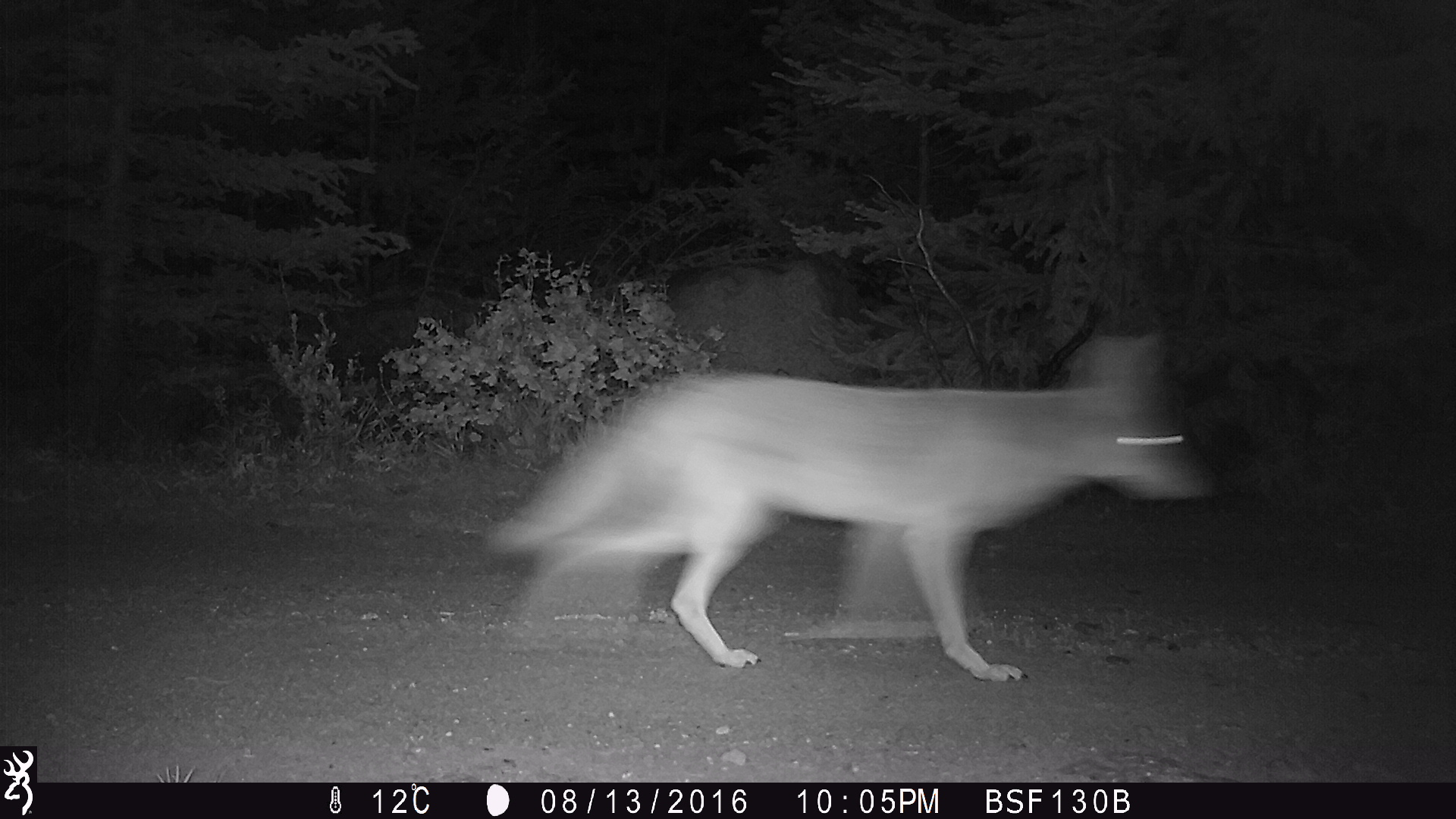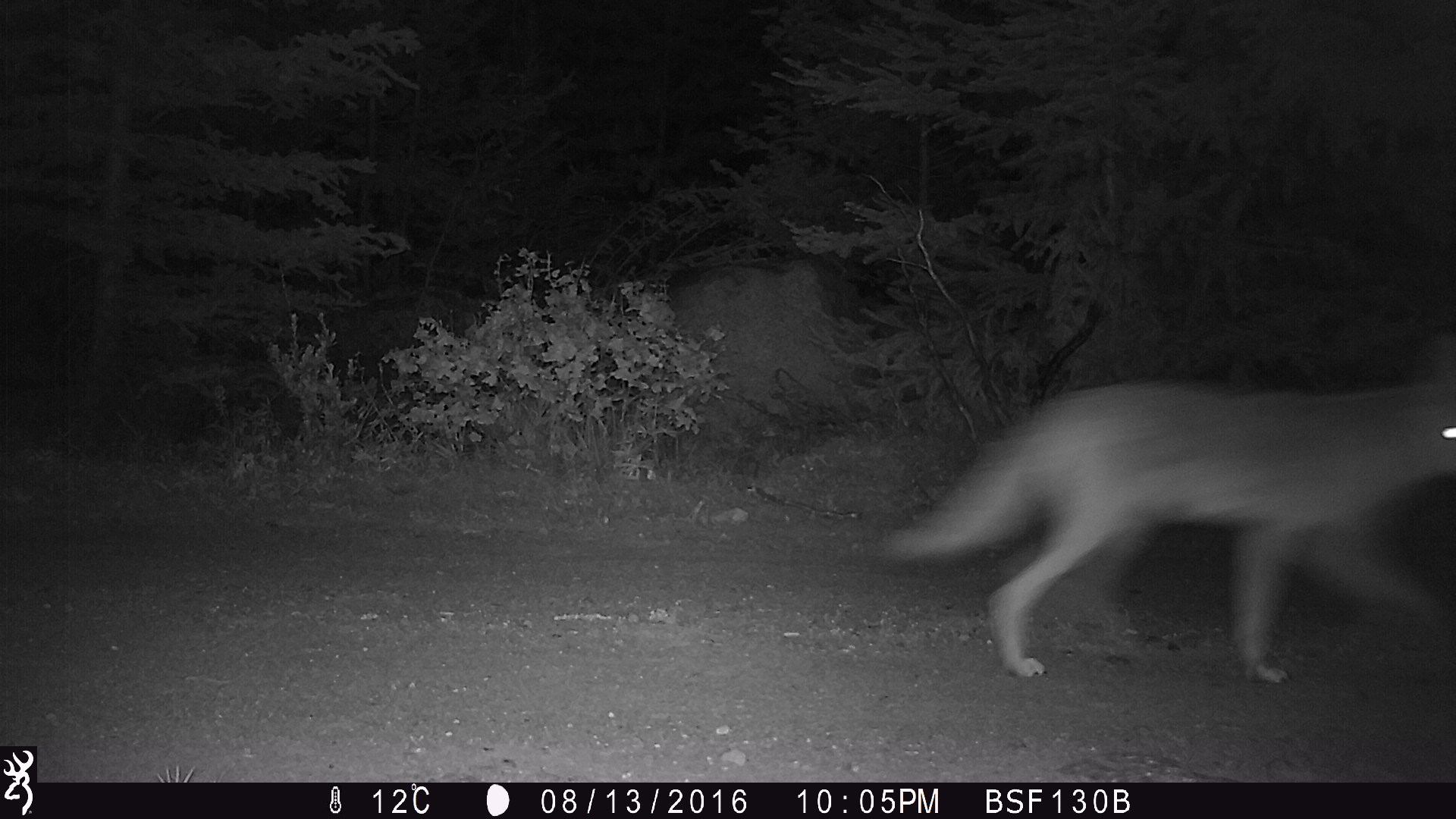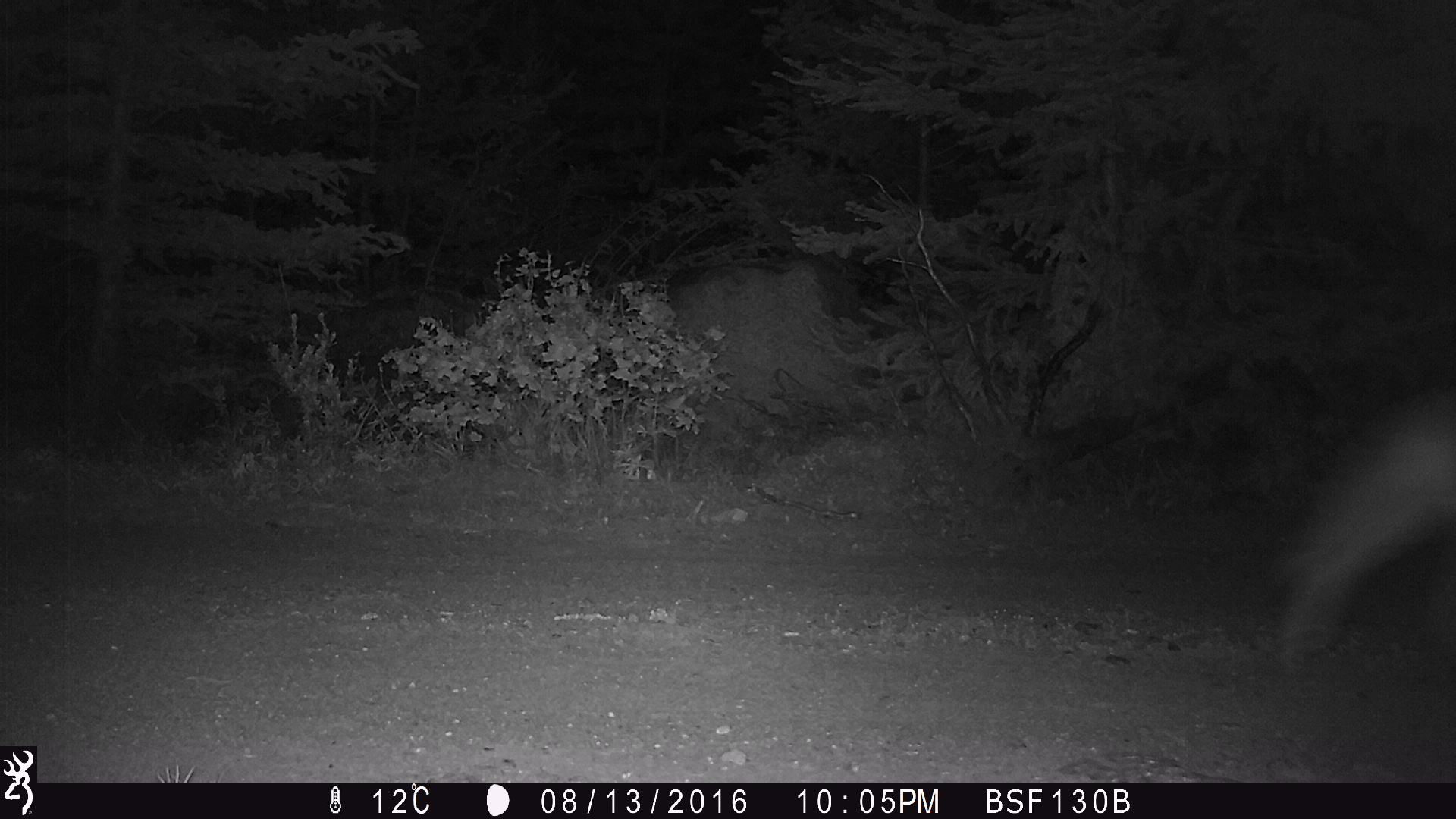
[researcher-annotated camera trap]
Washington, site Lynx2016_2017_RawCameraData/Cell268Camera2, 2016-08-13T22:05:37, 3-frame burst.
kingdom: Animalia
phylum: Chordata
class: Mammalia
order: Carnivora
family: Canidae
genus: Canis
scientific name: Canis latrans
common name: coyote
Canis latrans (coyote). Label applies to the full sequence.